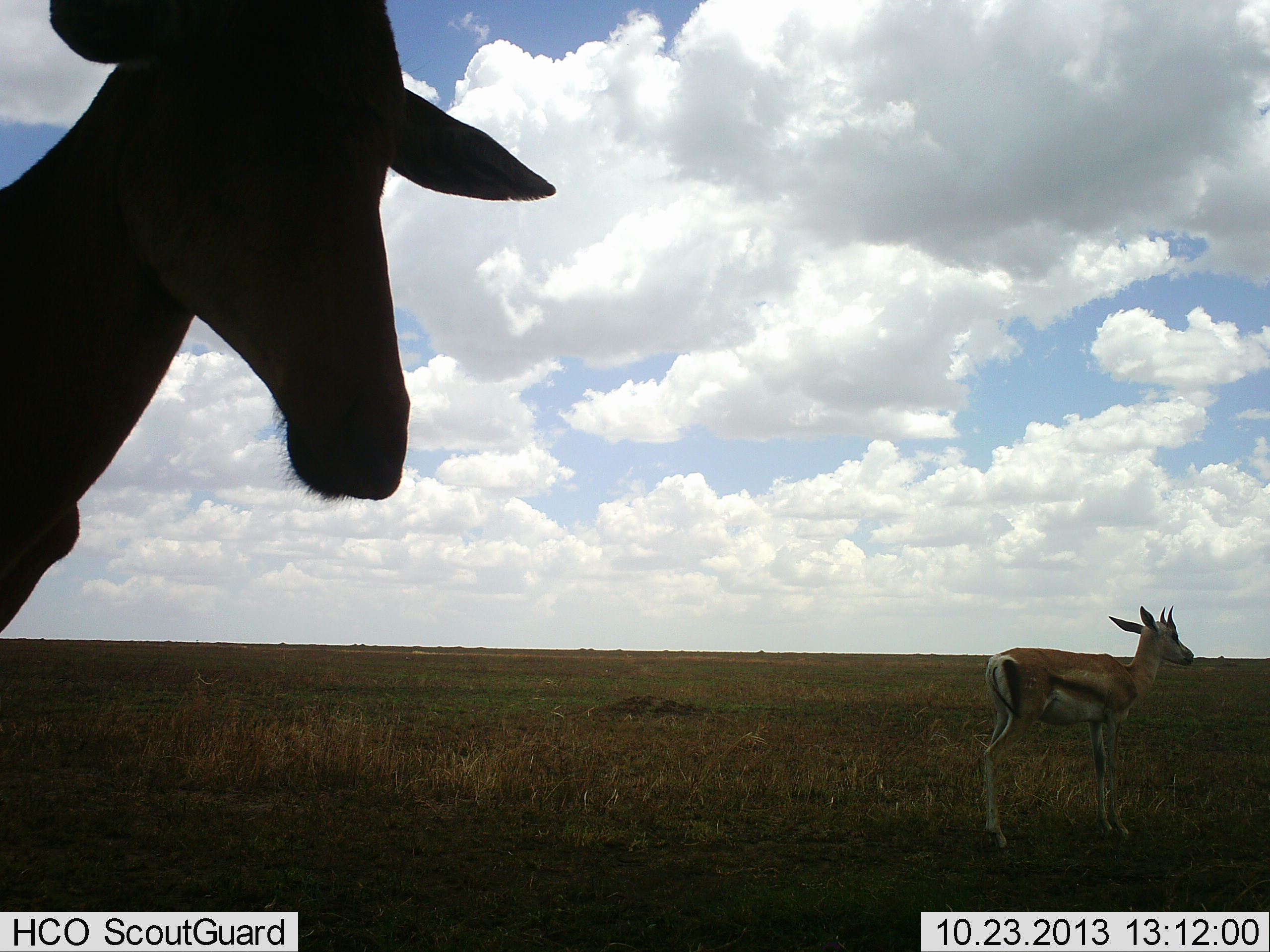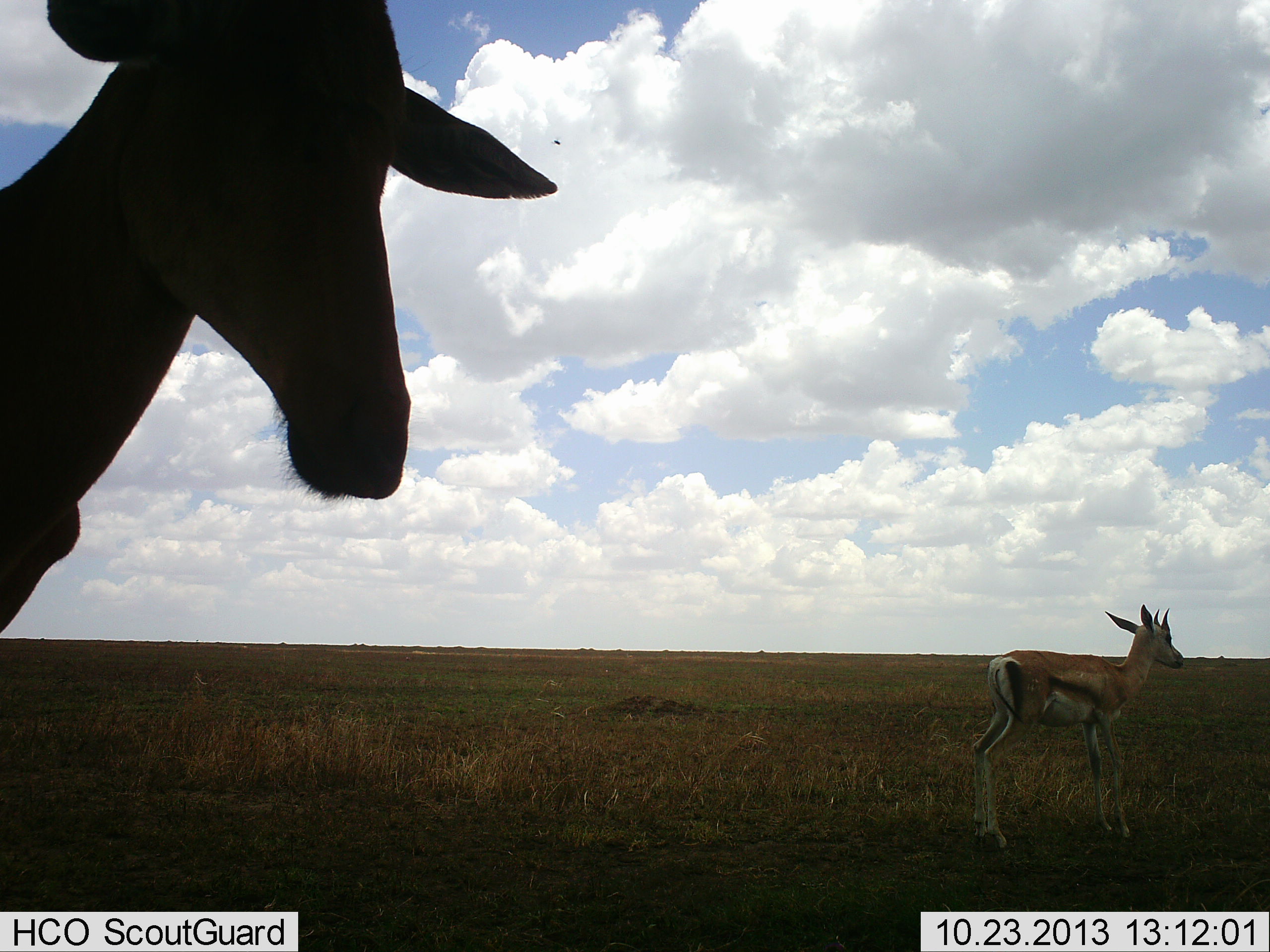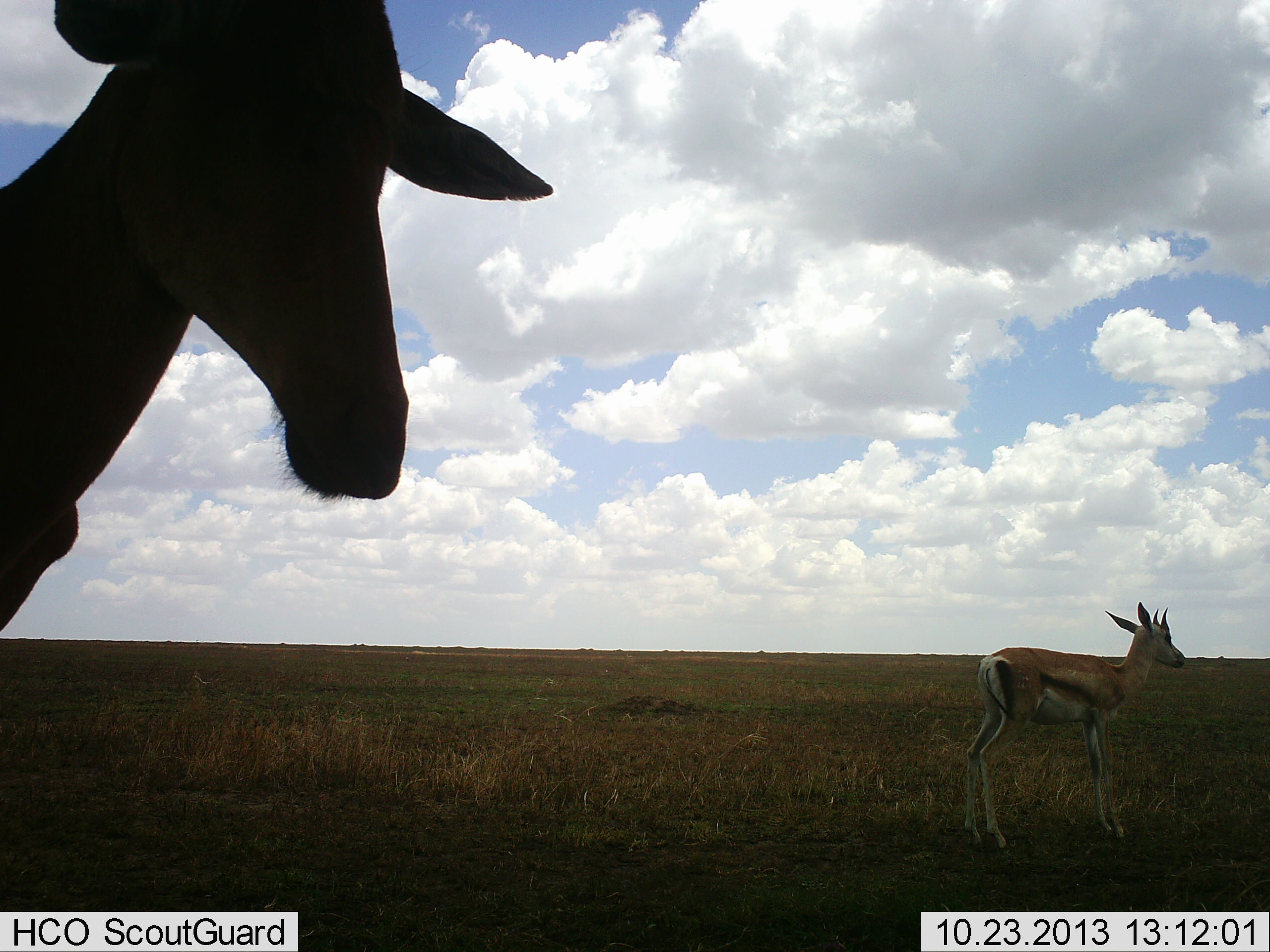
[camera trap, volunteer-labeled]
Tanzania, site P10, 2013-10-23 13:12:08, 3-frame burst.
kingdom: Animalia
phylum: Chordata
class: Mammalia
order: Artiodactyla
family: Bovidae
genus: Eudorcas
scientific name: Eudorcas thomsonii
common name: thomson's gazelle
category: gazellethomsons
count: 2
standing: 100%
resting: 0%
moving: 0%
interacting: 0%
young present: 25%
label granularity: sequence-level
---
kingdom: Animalia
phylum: Chordata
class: Mammalia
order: Artiodactyla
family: Bovidae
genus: Alcelaphus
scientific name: Alcelaphus buselaphus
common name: hartebeest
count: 1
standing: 100%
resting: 0%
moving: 0%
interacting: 0%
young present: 0%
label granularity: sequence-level